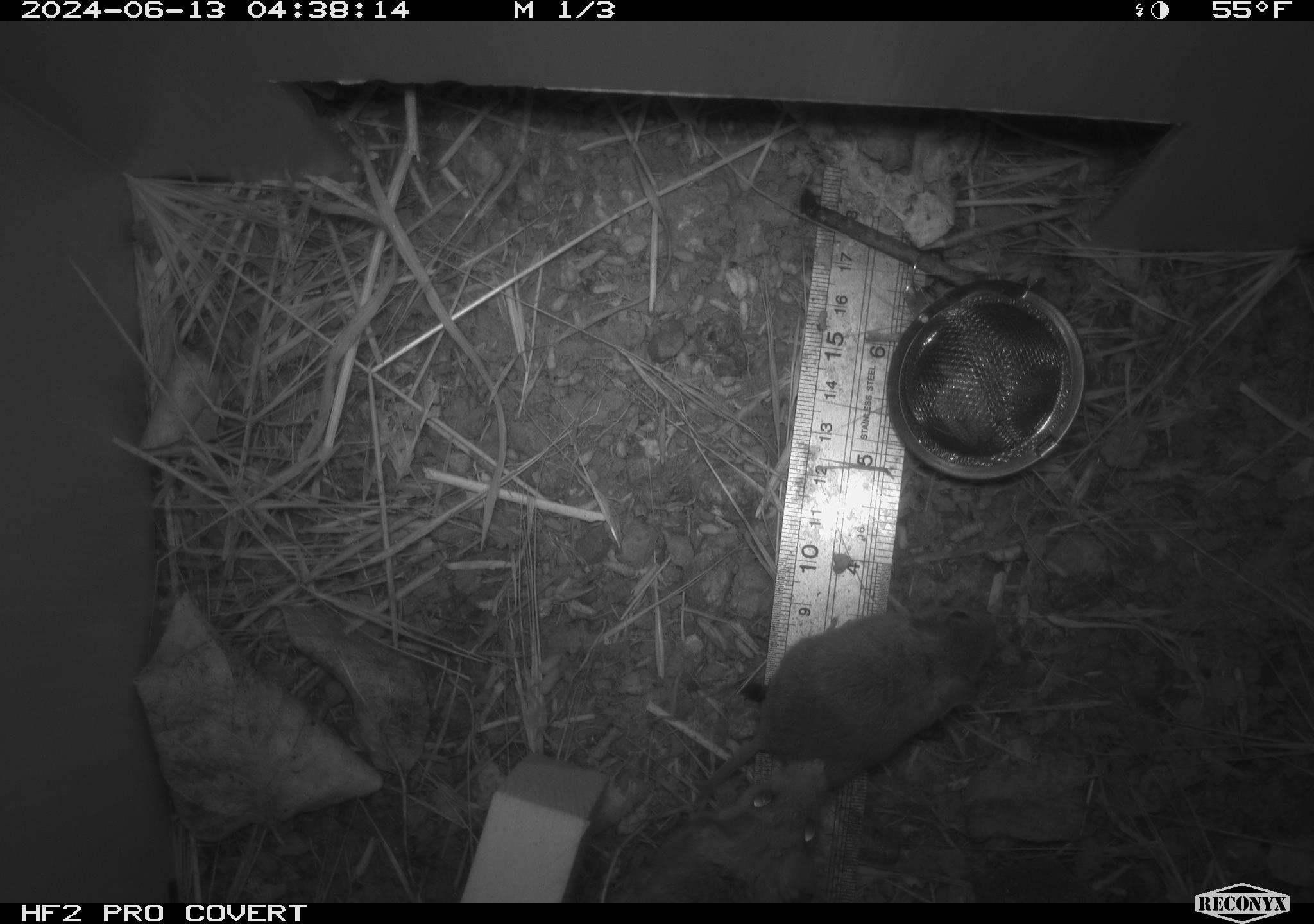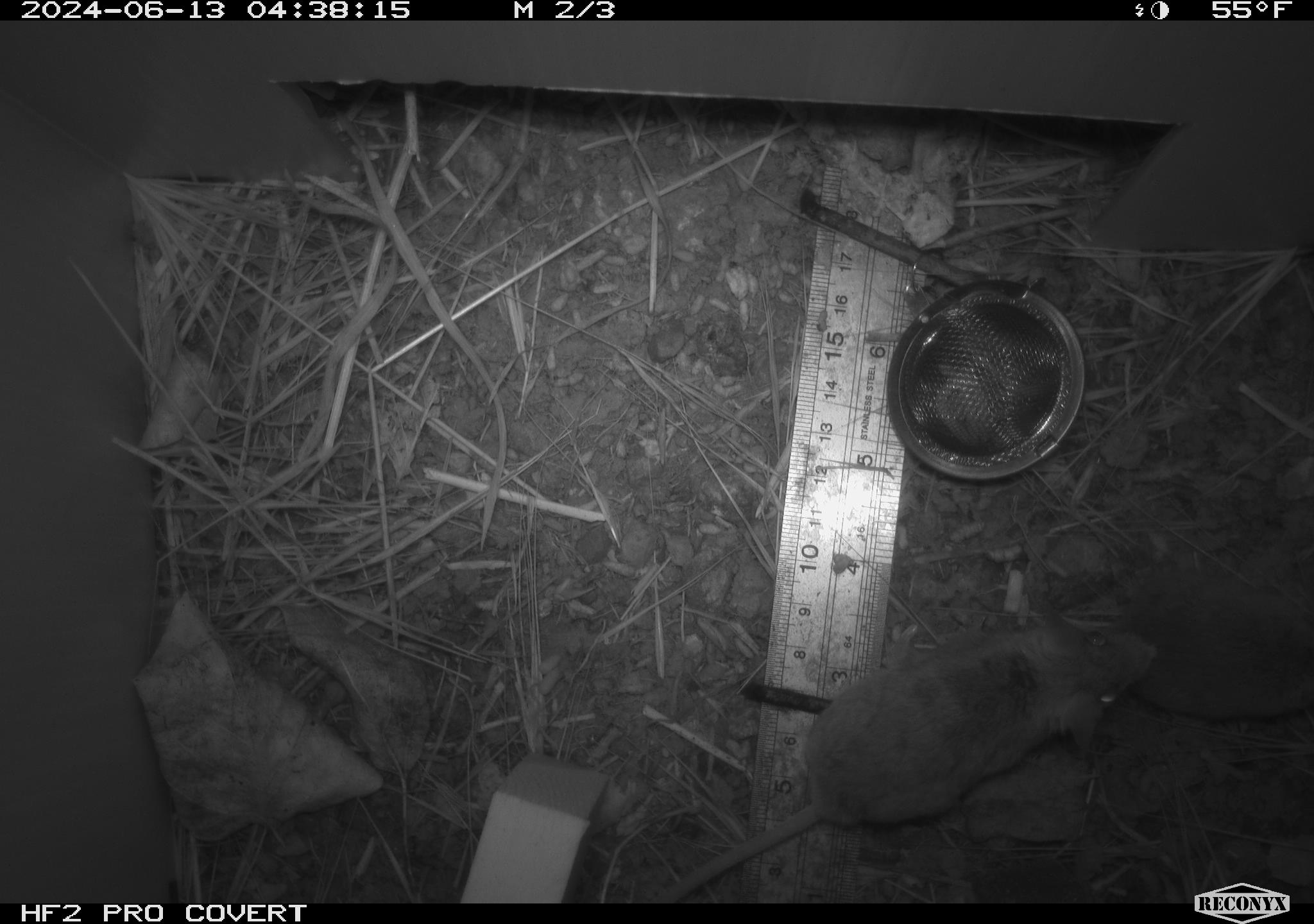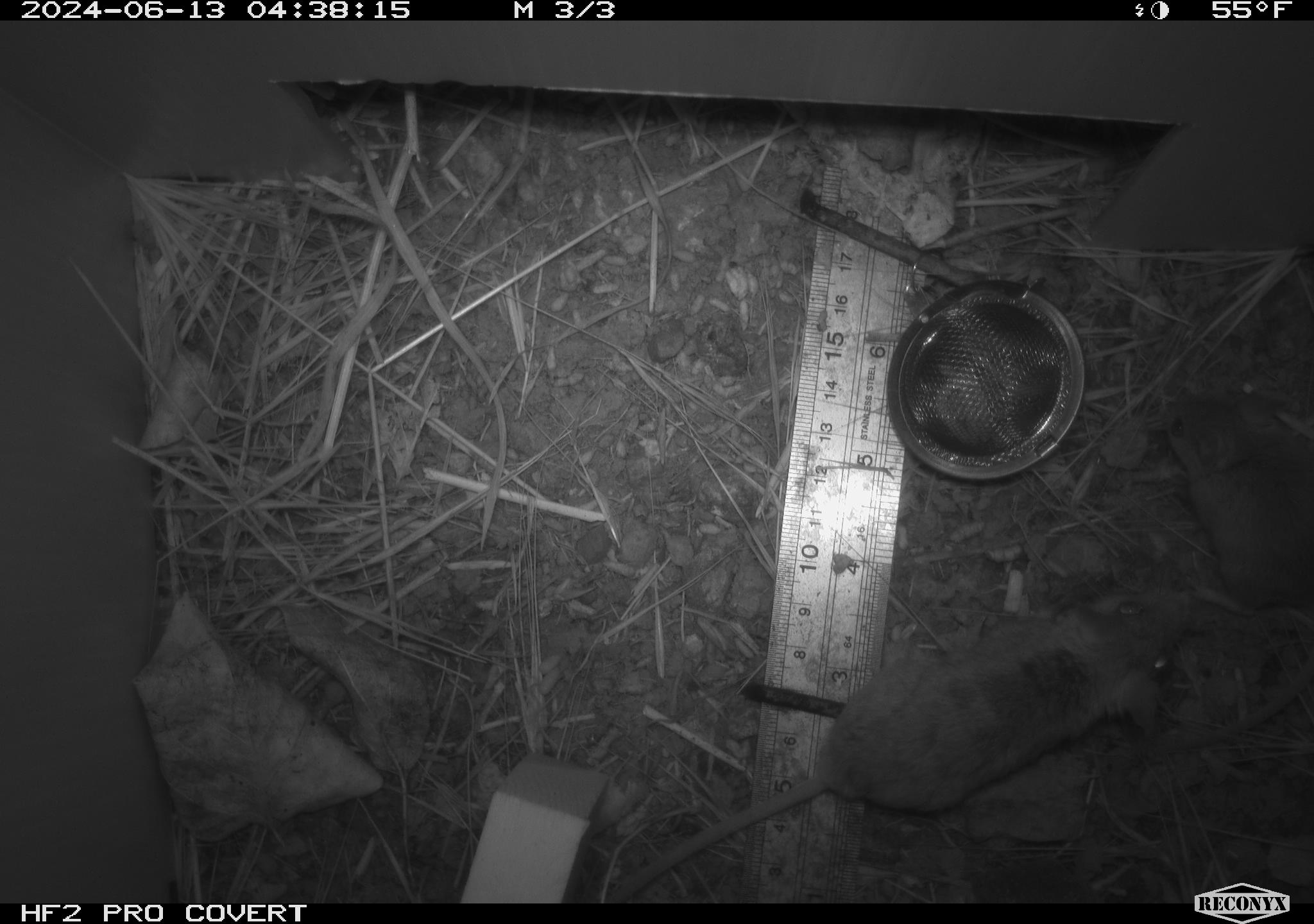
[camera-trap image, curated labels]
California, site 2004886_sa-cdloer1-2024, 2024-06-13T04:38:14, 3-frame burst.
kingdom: Animalia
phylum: Chordata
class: Mammalia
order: Rodentia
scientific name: Rodentia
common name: mouse species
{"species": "mouse species (Rodentia)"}